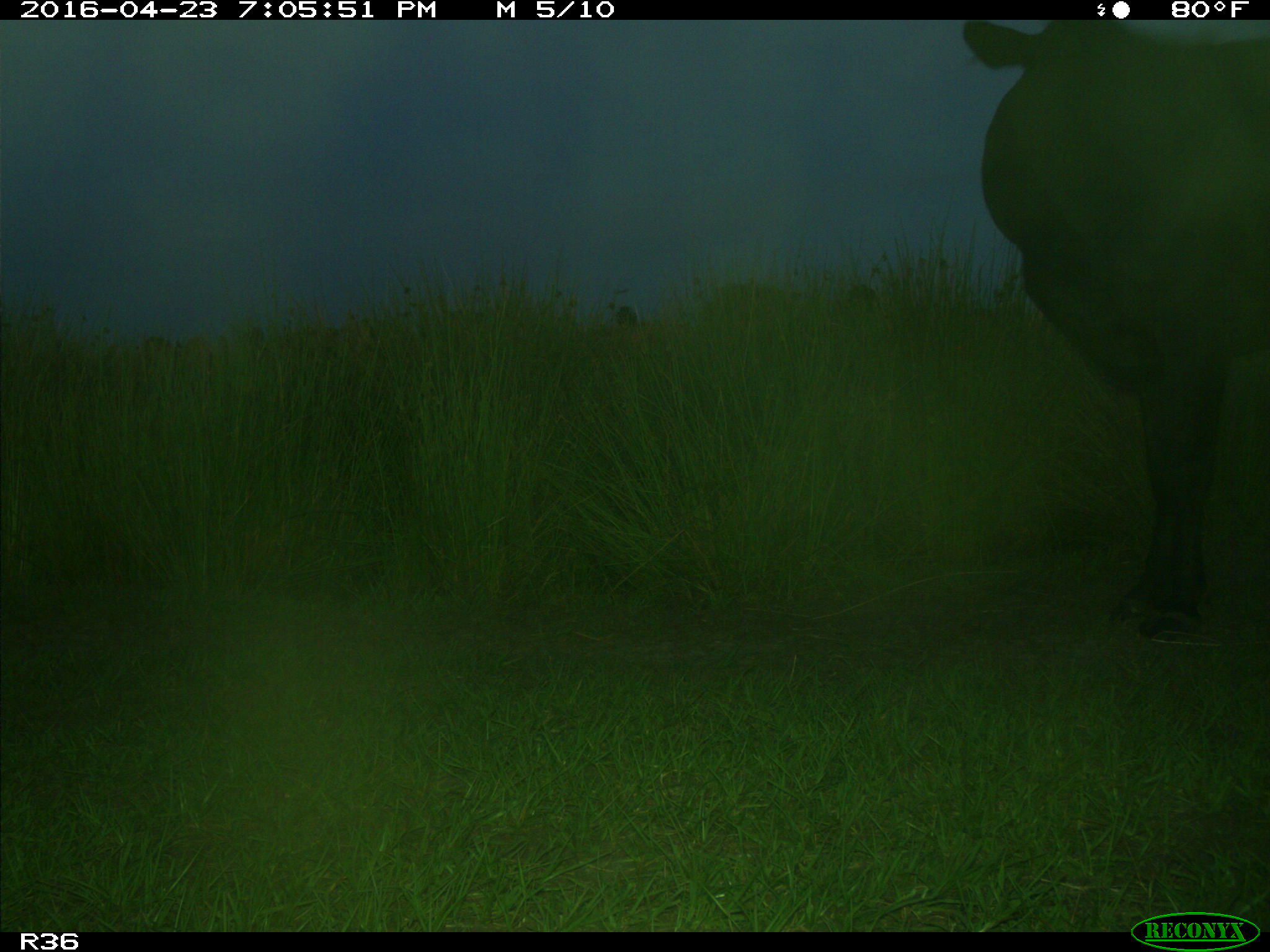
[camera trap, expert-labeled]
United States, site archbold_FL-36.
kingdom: Animalia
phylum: Chordata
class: Mammalia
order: Artiodactyla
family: Bovidae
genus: Bos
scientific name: Bos taurus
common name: domestic cow